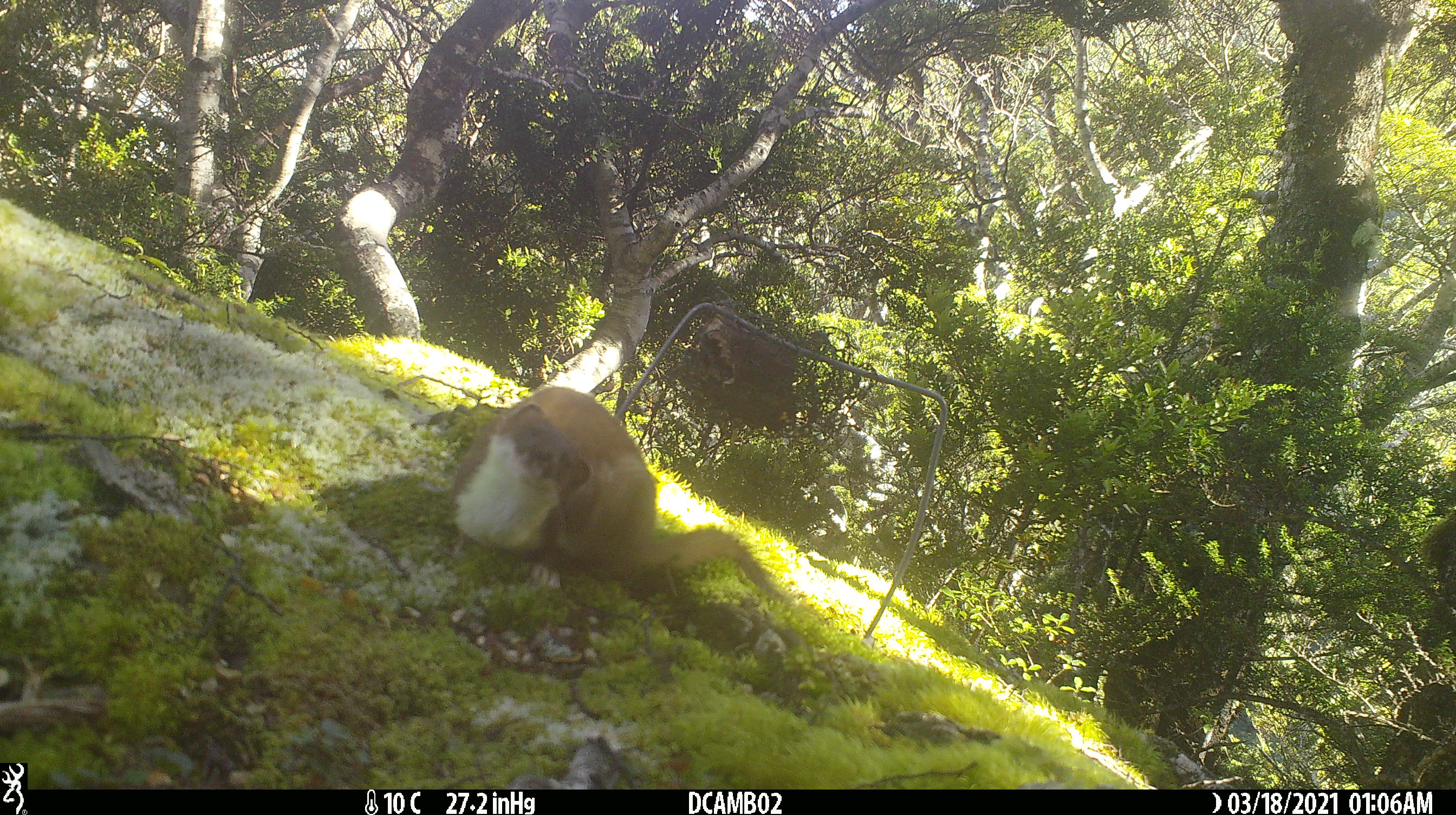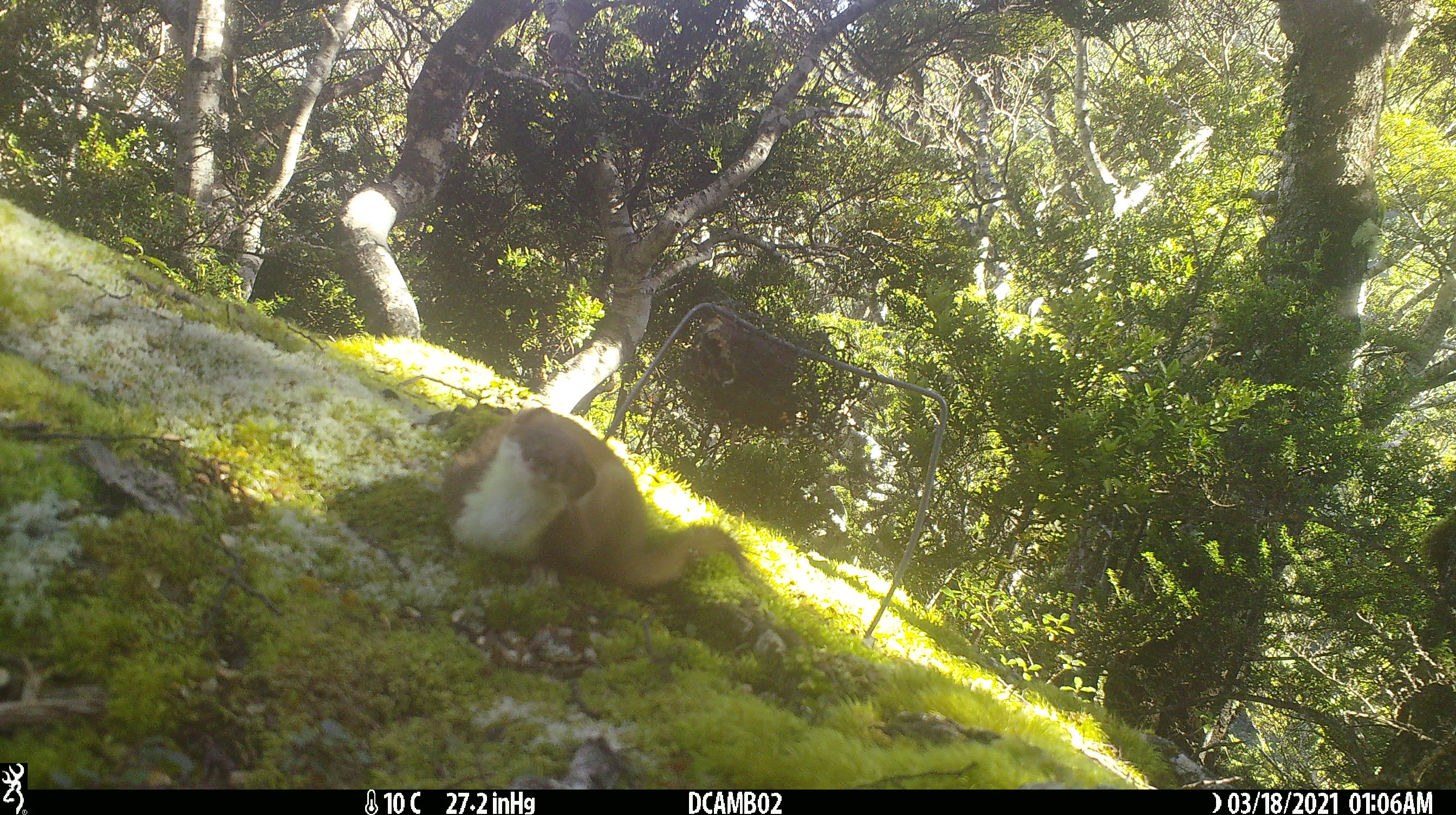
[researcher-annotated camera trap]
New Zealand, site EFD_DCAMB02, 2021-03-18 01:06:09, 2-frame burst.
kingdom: Animalia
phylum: Chordata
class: Mammalia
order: Carnivora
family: Mustelidae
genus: Mustela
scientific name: Mustela erminea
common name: stoat